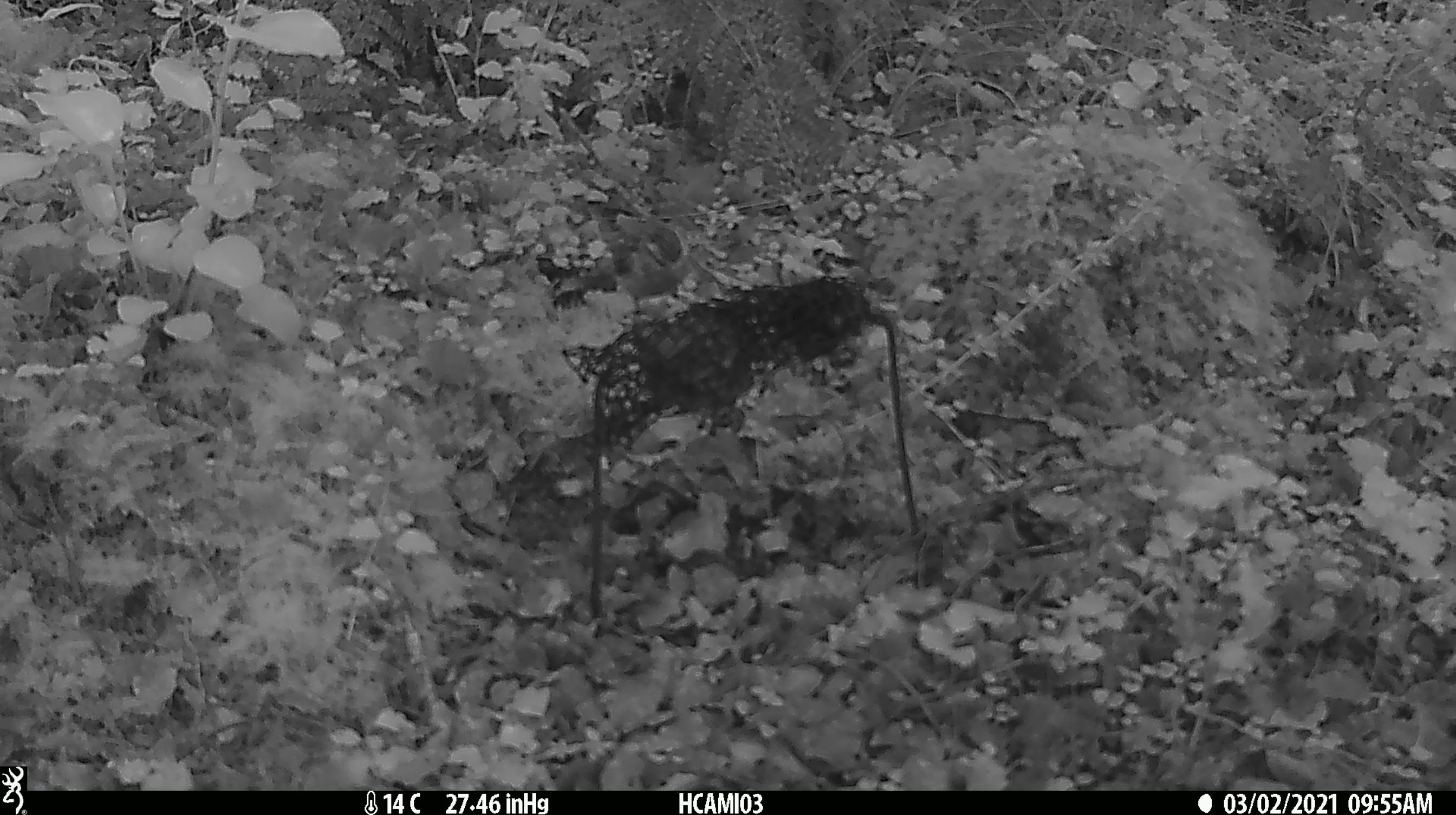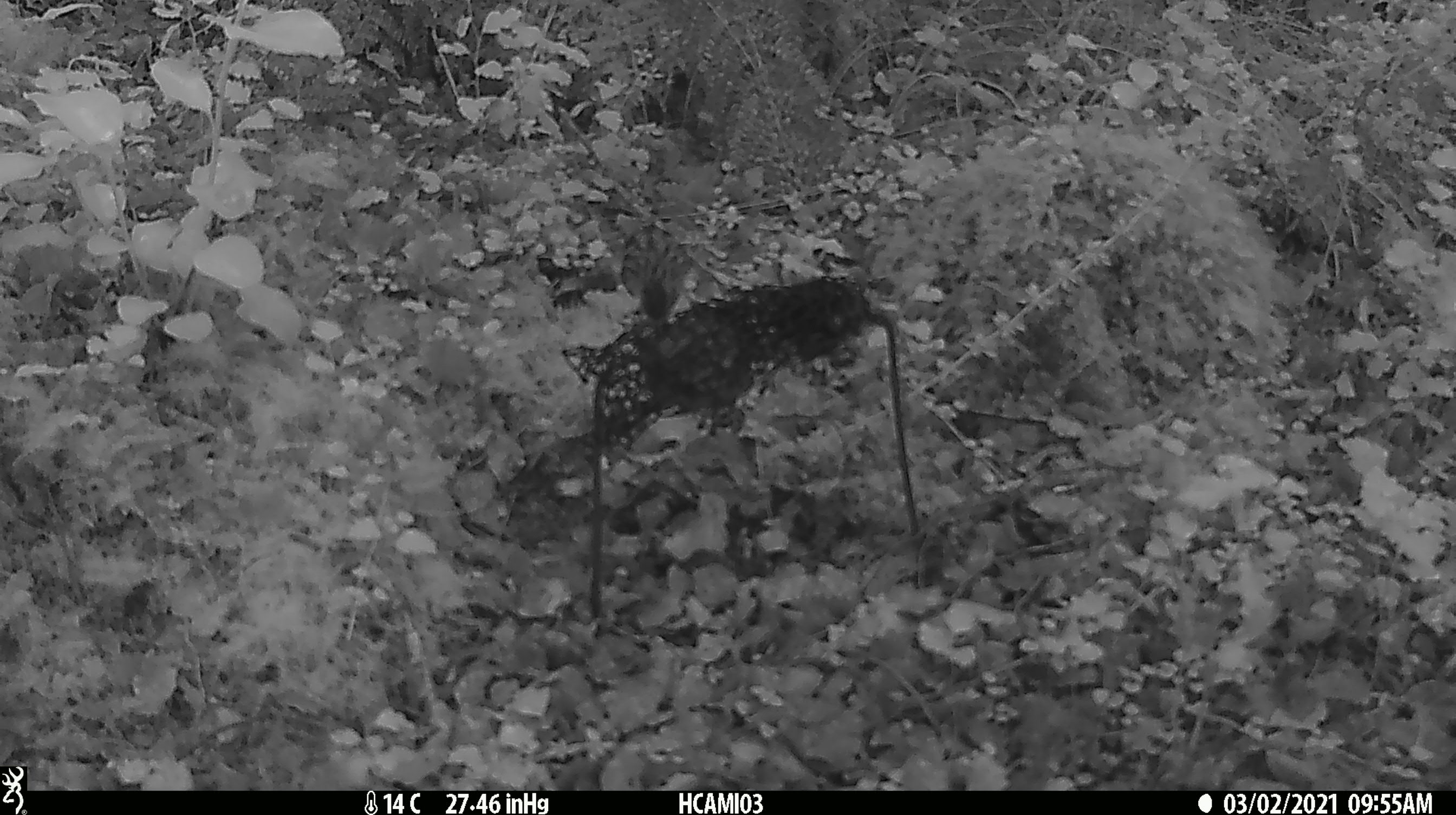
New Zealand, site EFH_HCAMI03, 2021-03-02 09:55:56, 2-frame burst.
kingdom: Animalia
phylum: Chordata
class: Aves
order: Passeriformes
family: Acanthisittidae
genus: Acanthisitta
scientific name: Acanthisitta chloris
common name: rifleman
Rifleman (Acanthisitta chloris).